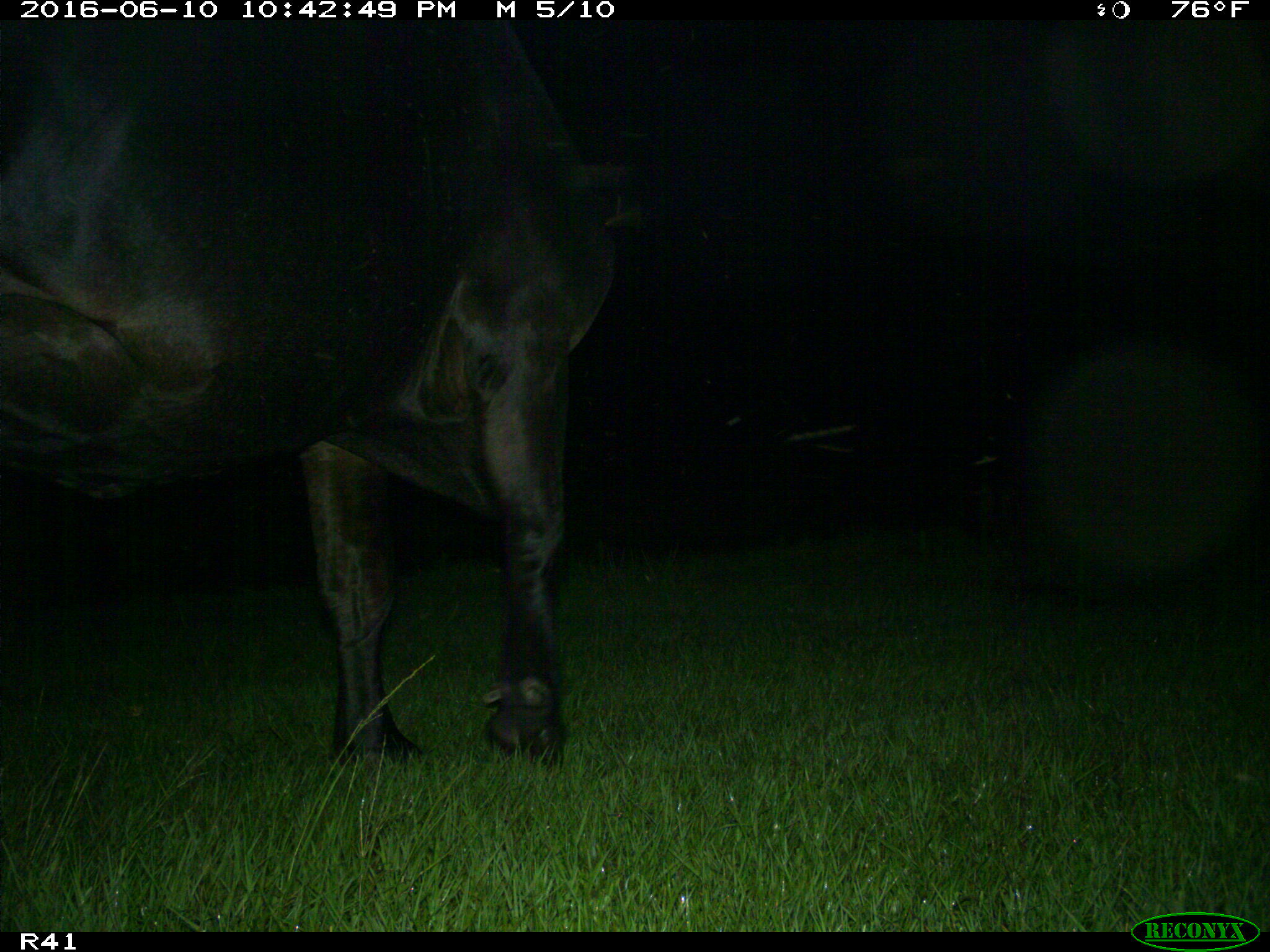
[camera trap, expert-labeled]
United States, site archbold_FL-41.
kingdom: Animalia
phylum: Chordata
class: Mammalia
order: Artiodactyla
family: Bovidae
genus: Bos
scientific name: Bos taurus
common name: domestic cow